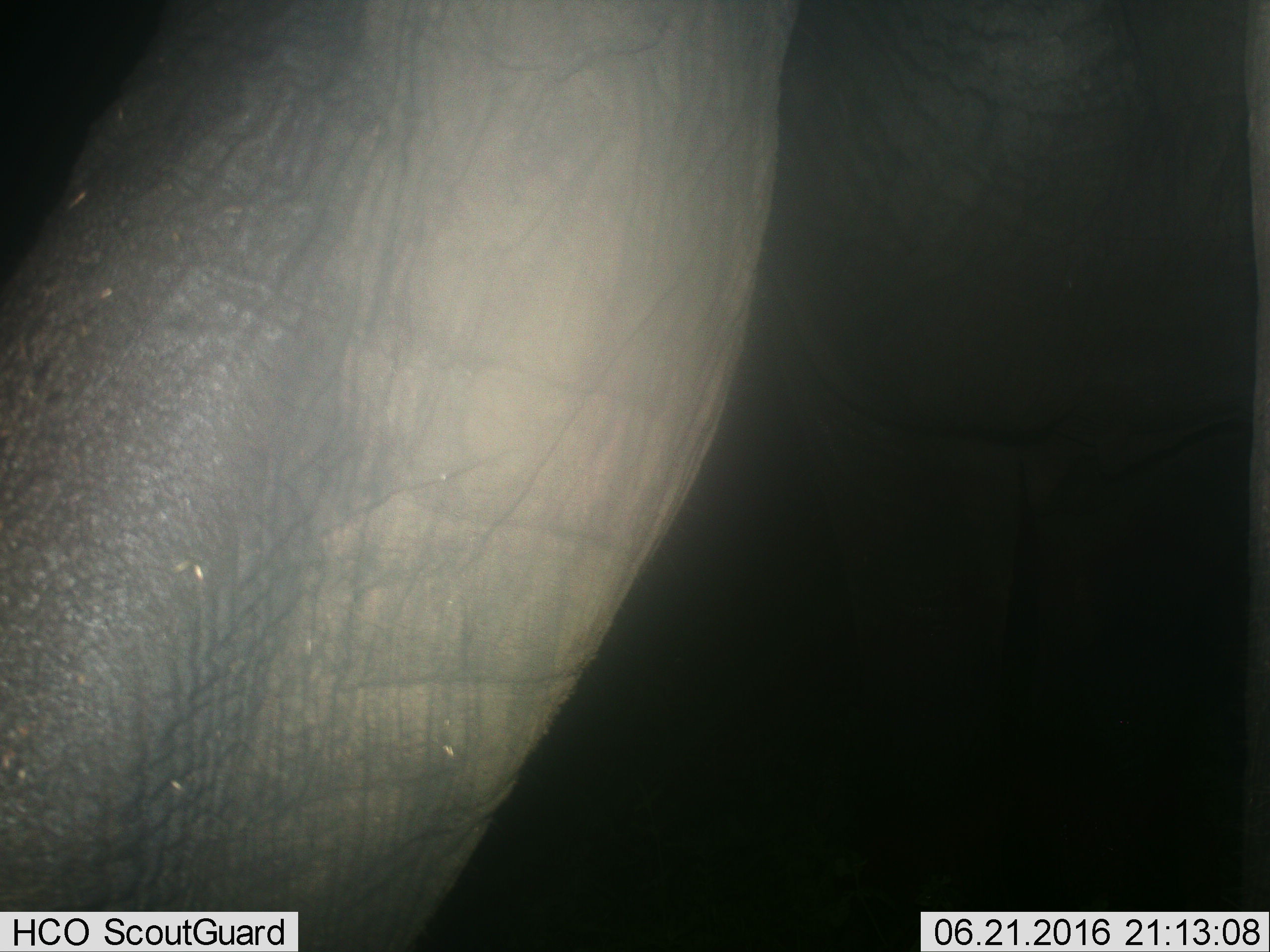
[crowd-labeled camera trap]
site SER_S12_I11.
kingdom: Animalia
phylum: Chordata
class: Mammalia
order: Proboscidea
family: Elephantidae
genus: Loxodonta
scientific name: Loxodonta africana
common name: african bush elephant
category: elephant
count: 1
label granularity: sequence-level